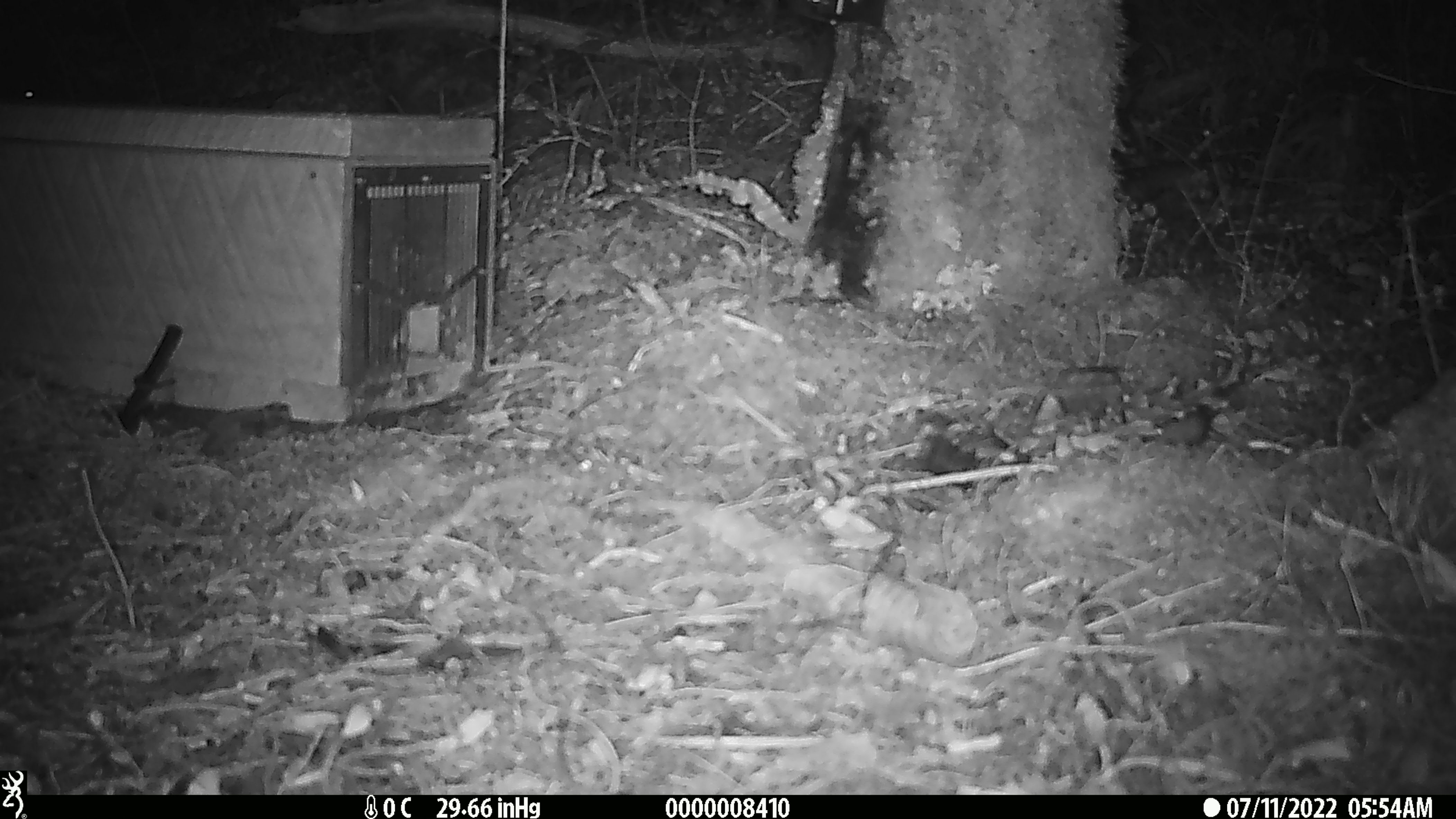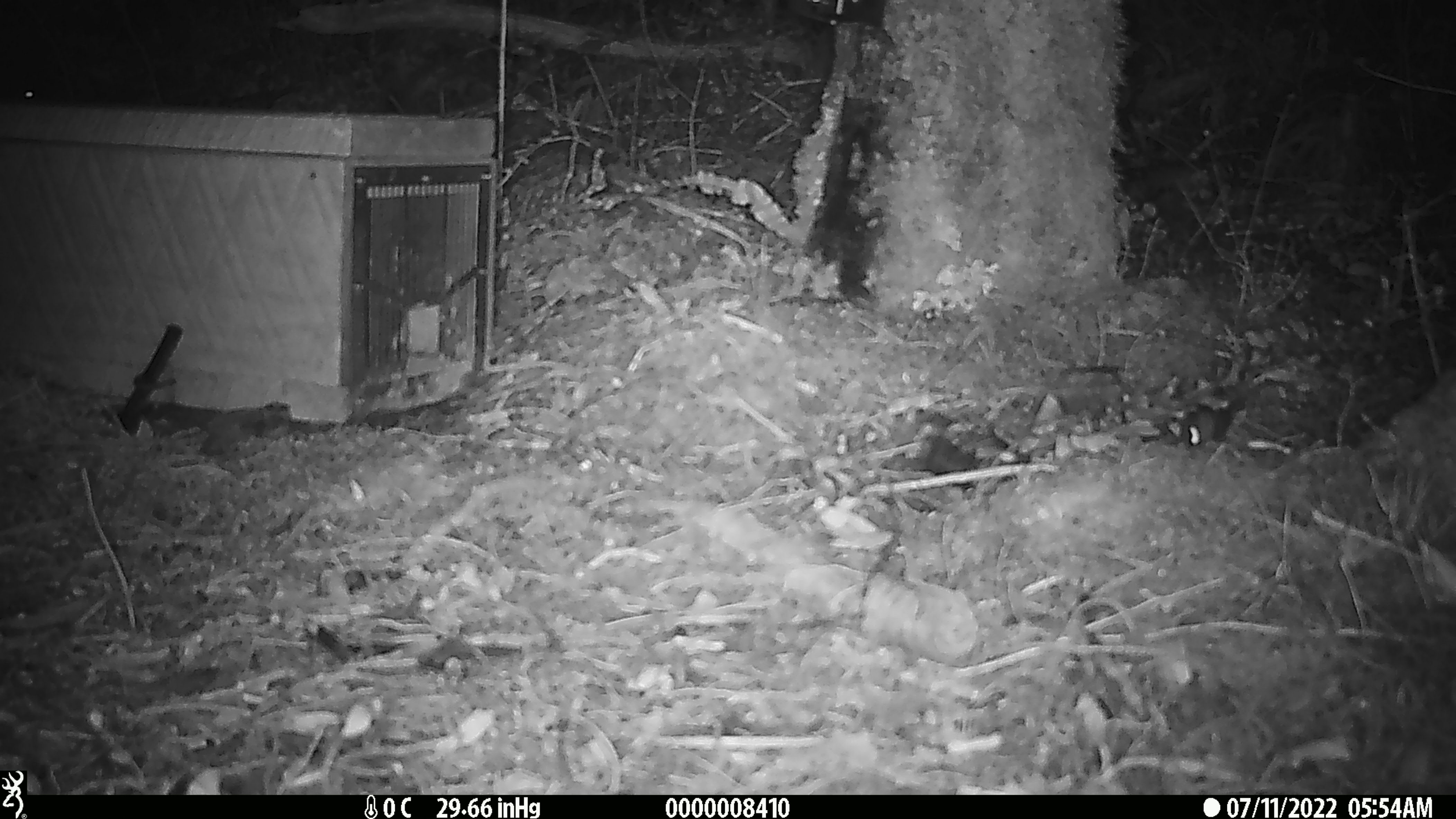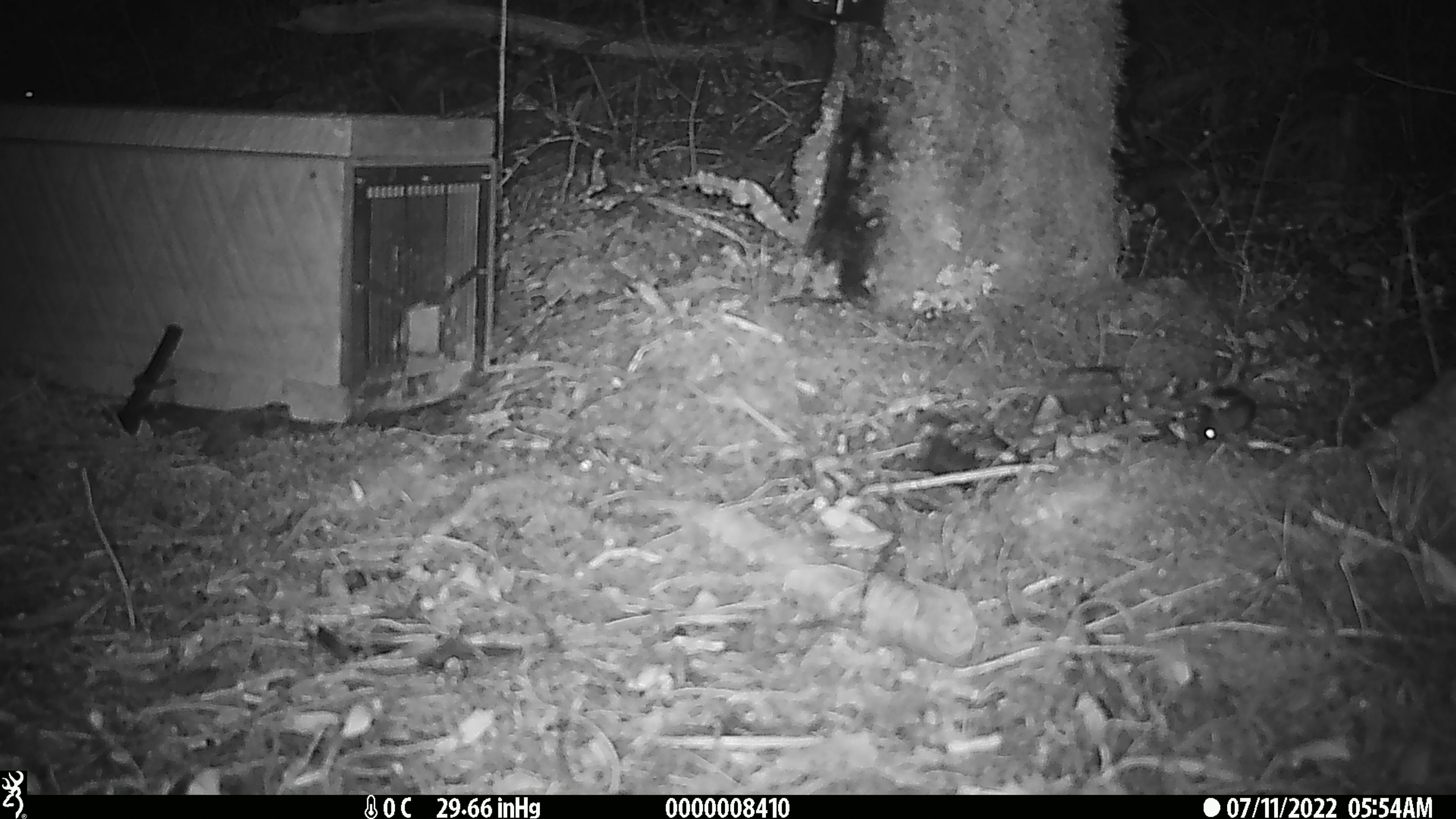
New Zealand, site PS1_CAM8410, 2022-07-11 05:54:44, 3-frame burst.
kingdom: Animalia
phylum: Chordata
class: Mammalia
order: Rodentia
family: Muridae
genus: Mus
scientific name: Mus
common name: mouse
Mouse (Mus).